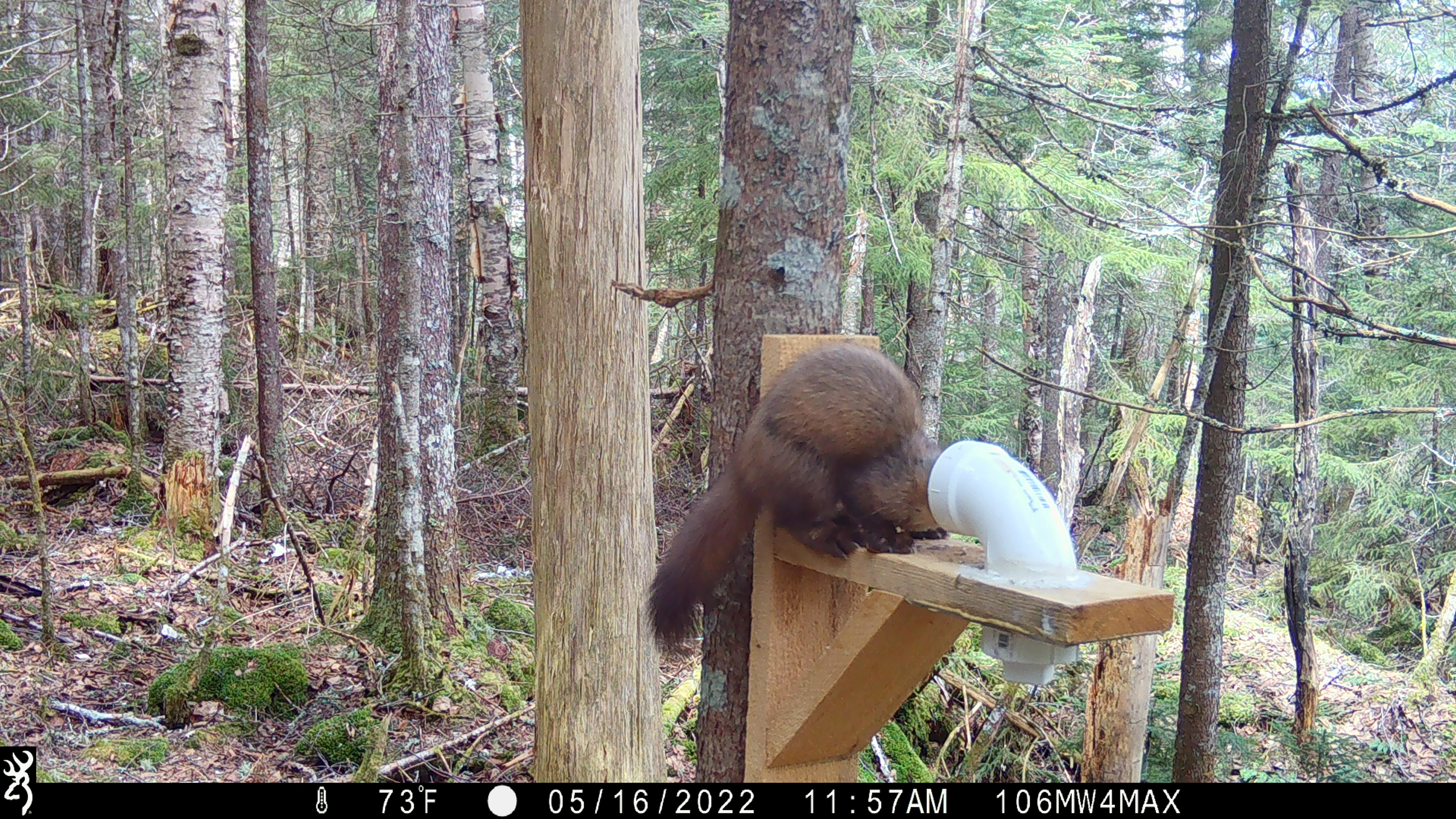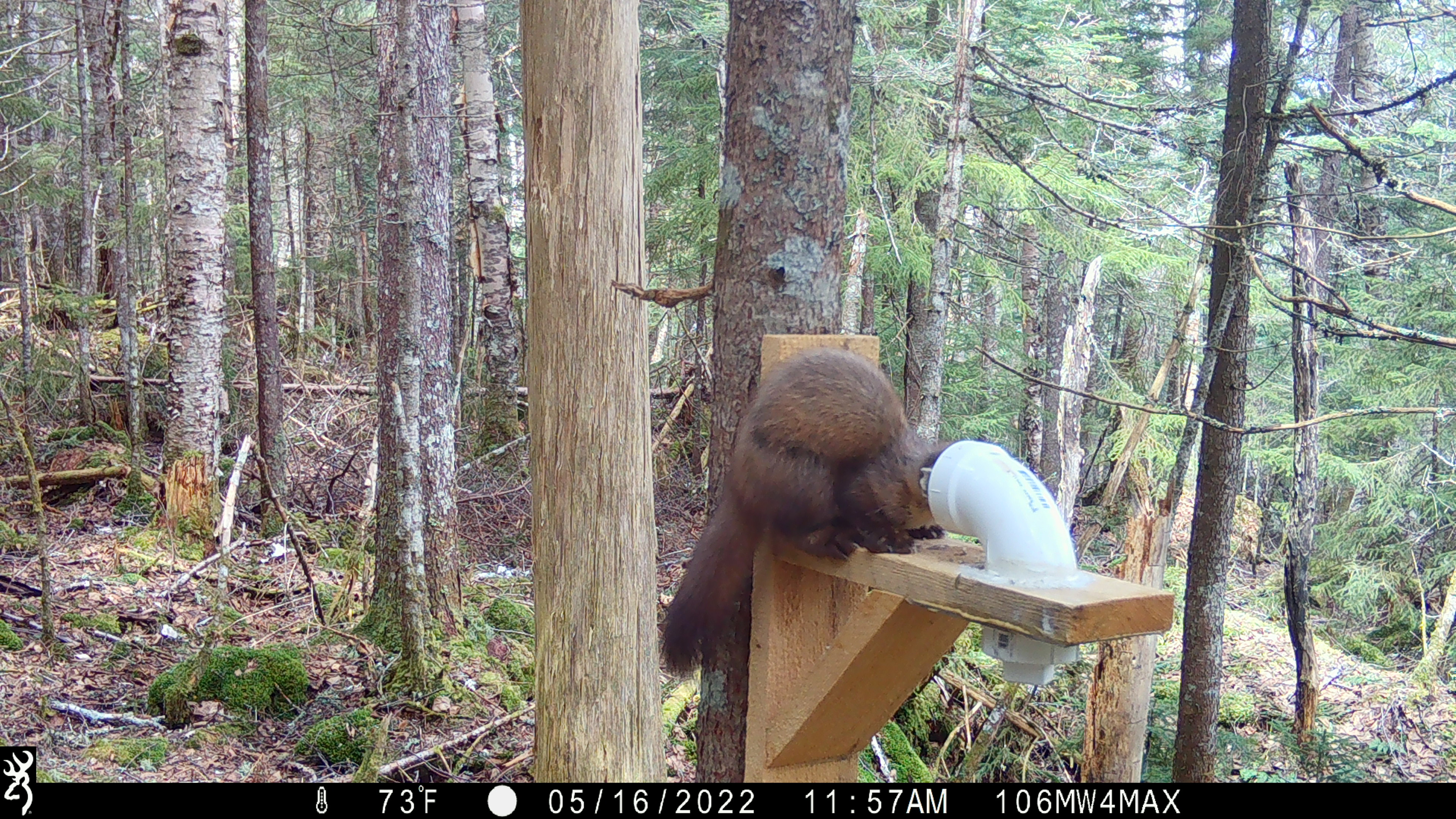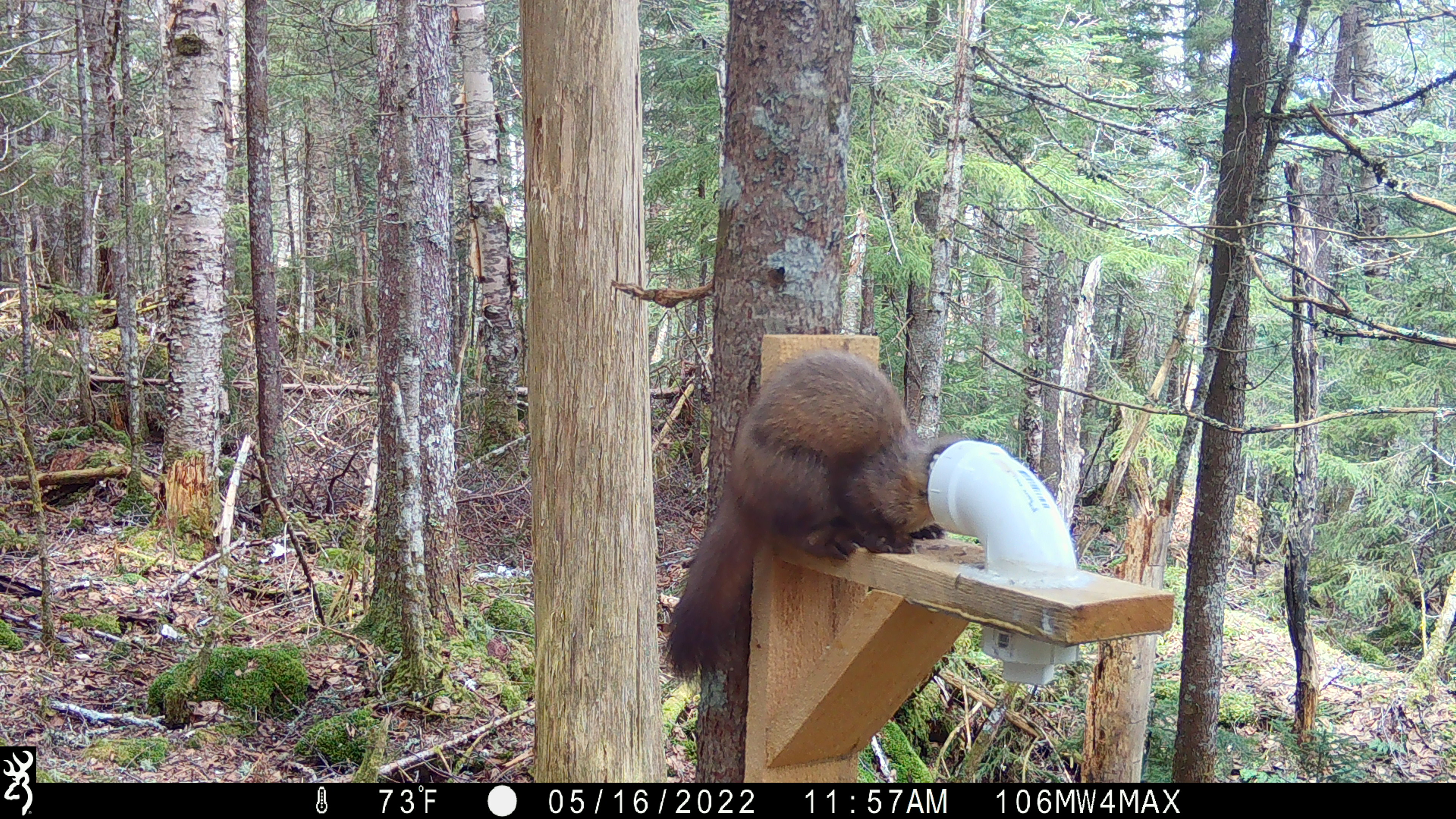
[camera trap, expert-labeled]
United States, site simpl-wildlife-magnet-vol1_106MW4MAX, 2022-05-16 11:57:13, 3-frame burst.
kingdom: Animalia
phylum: Chordata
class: Mammalia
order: Carnivora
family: Mustelidae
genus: Martes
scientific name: Martes americana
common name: american marten